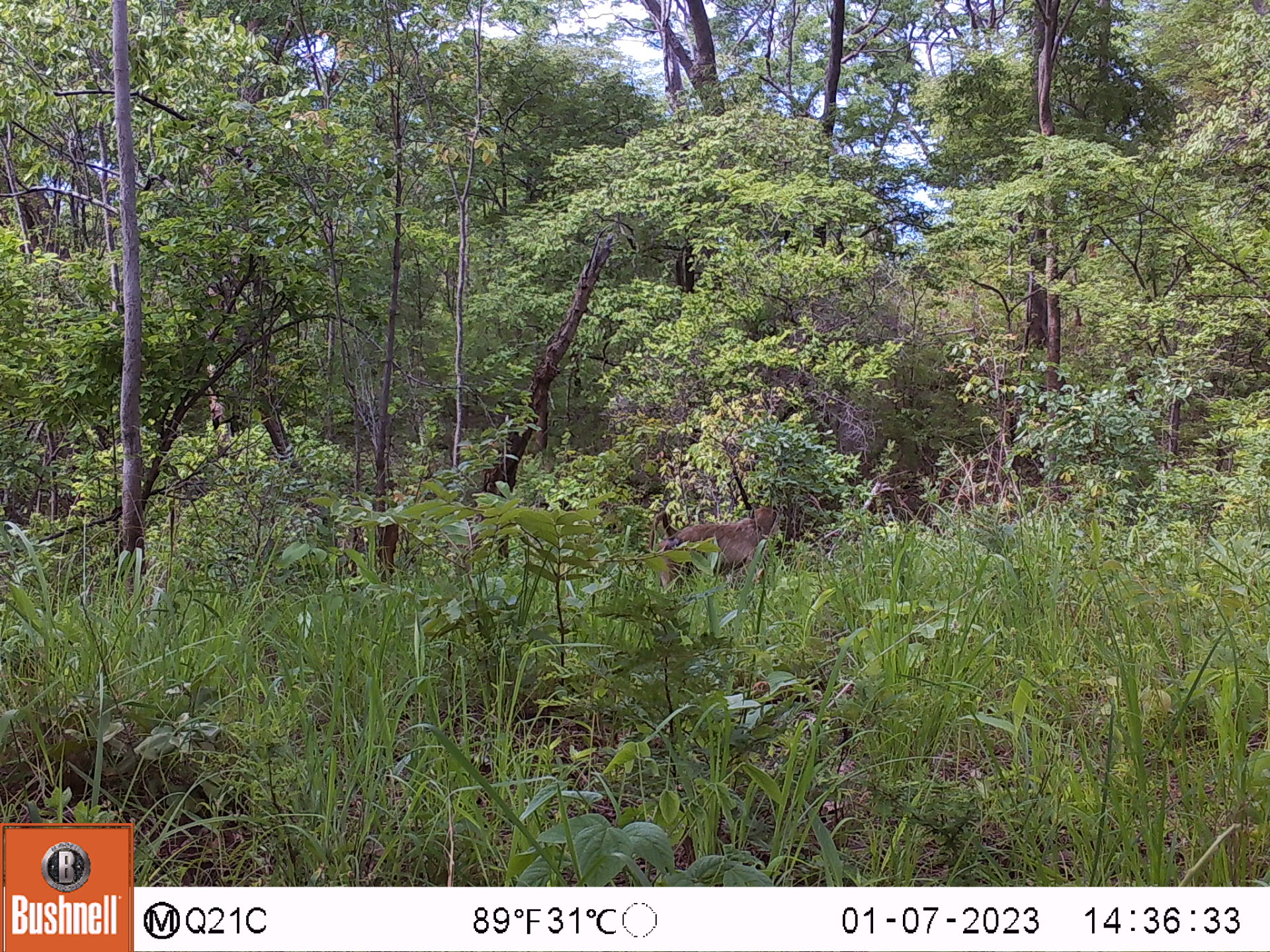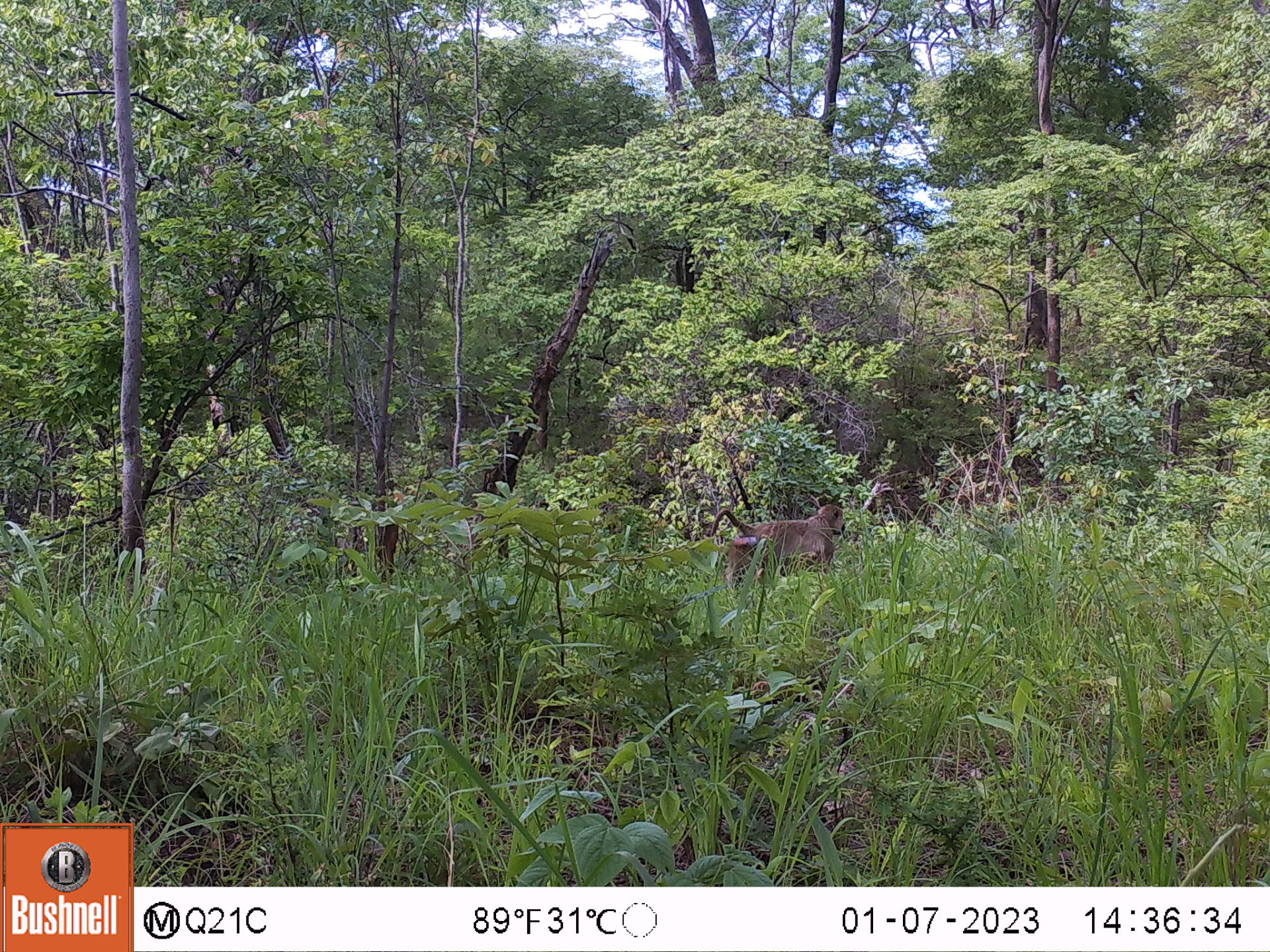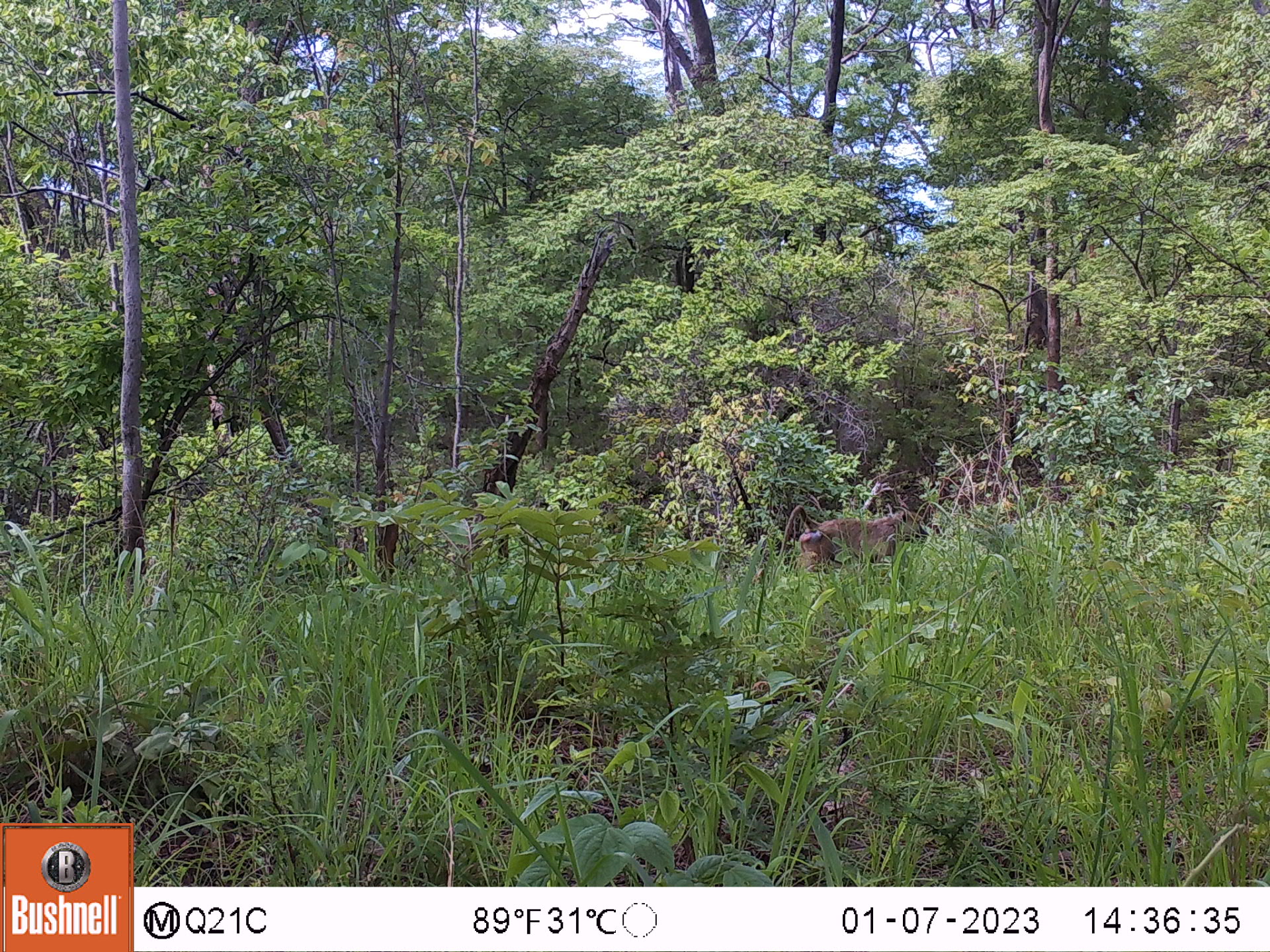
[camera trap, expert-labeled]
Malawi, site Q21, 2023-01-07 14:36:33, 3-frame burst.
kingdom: Animalia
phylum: Chordata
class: Mammalia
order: Primates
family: Cercopithecidae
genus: Papio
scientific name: Papio cynocephalus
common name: yellow baboon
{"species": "yellow baboon (Papio cynocephalus)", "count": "1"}